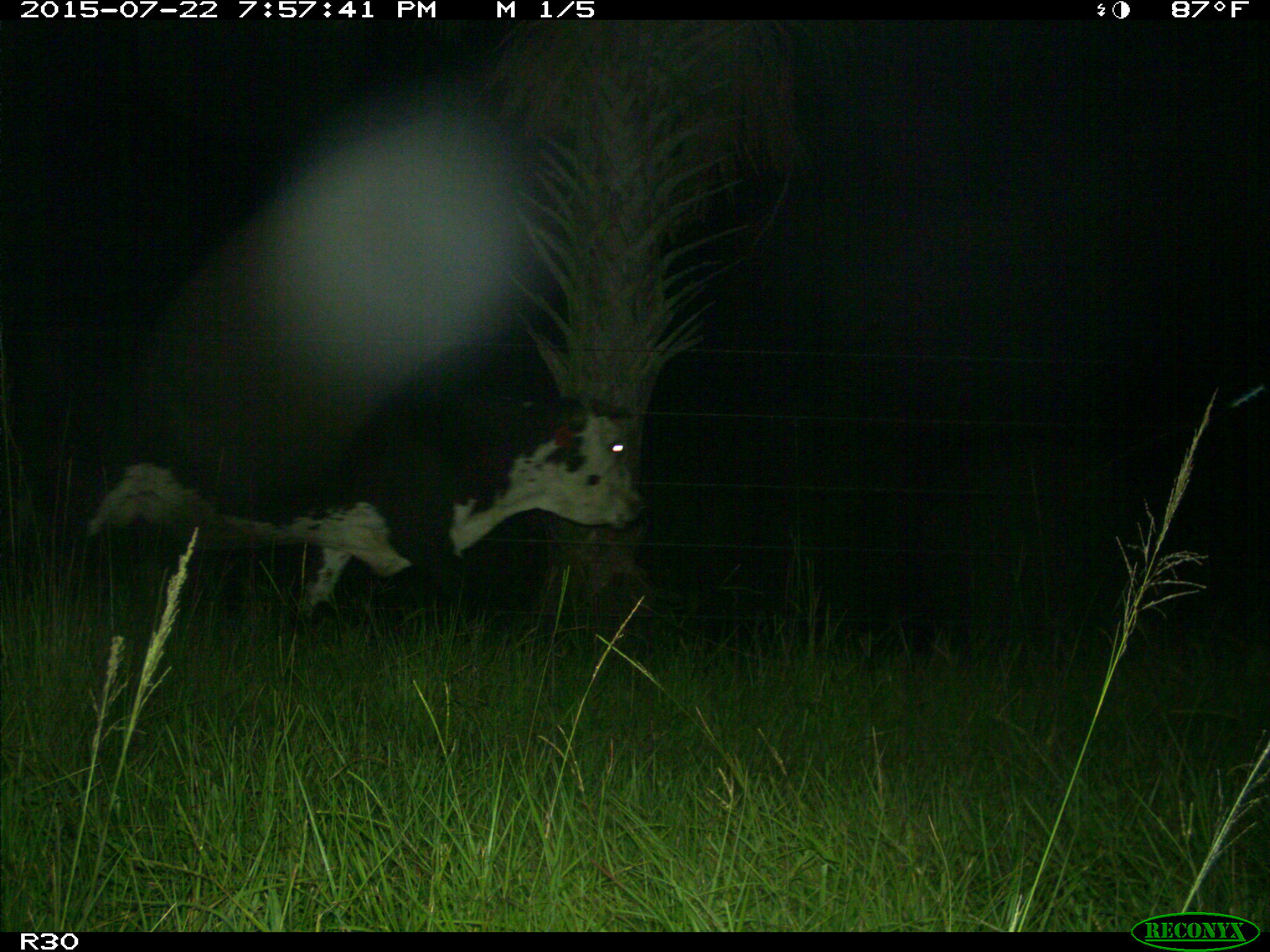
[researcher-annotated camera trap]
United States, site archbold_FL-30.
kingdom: Animalia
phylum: Chordata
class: Mammalia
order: Artiodactyla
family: Bovidae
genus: Bos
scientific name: Bos taurus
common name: domestic cow